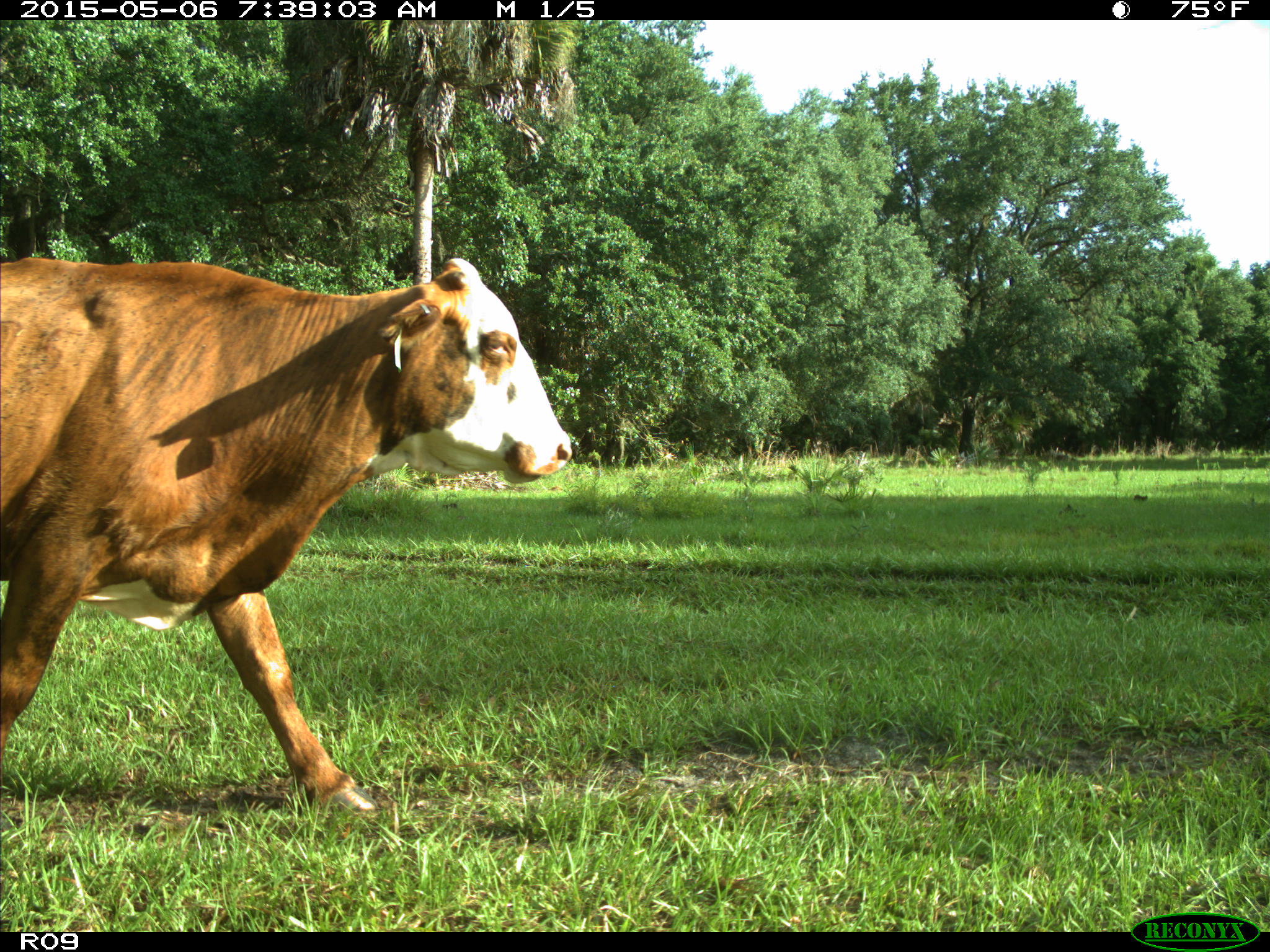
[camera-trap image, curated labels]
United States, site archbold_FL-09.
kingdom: Animalia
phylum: Chordata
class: Mammalia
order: Artiodactyla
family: Bovidae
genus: Bos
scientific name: Bos taurus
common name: domestic cow